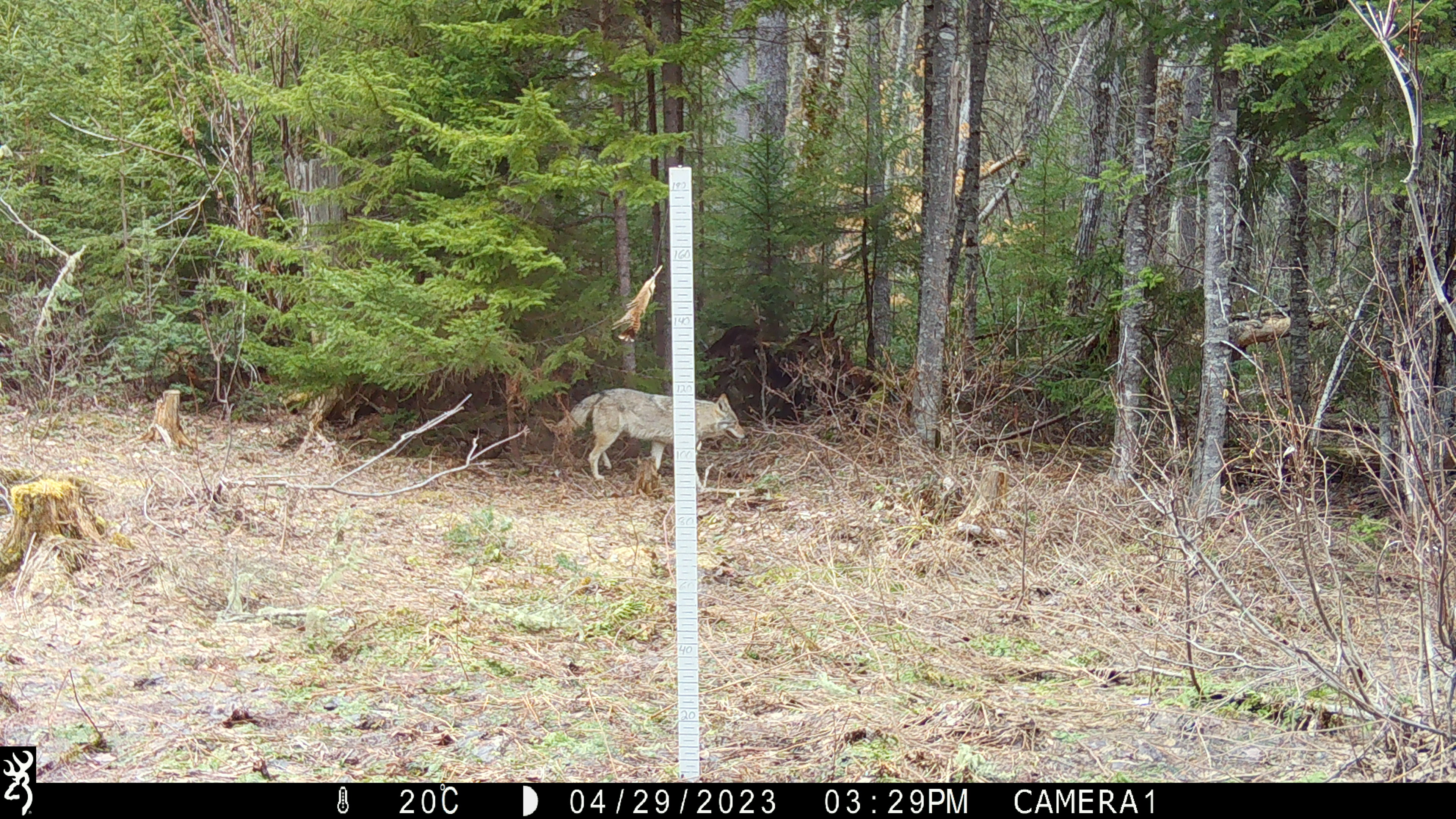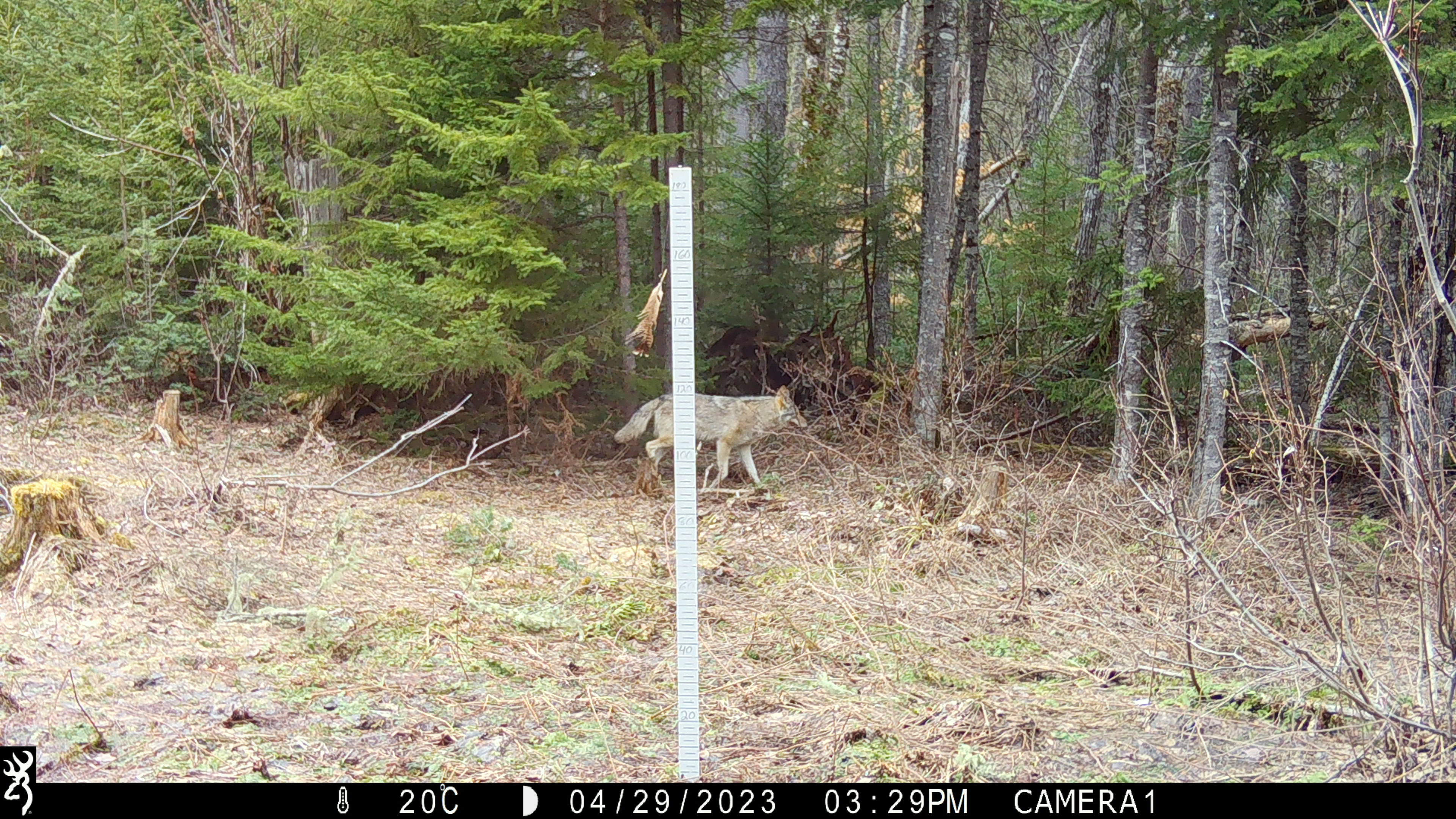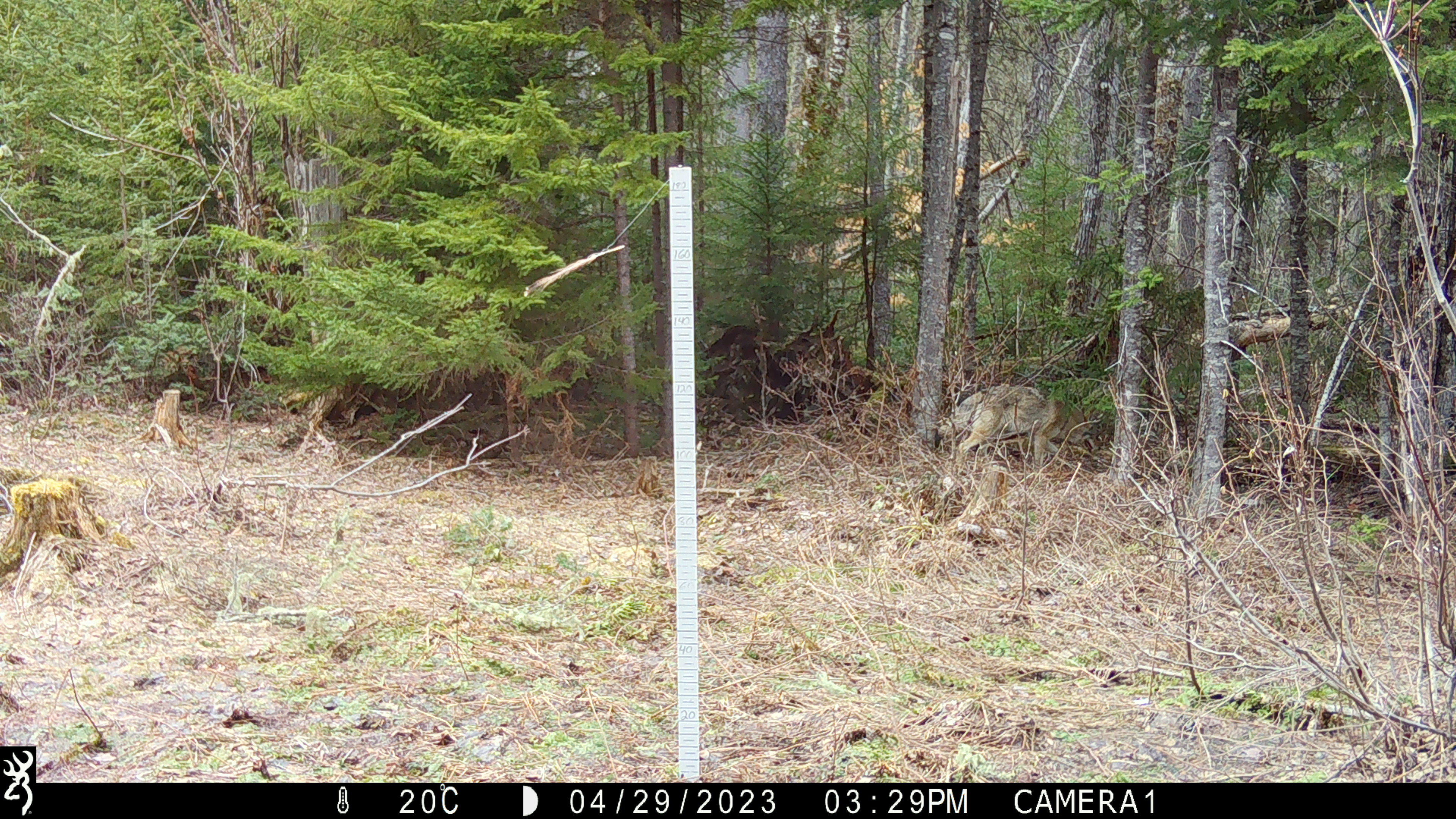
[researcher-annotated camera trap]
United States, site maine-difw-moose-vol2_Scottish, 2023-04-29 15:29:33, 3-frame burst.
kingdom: Animalia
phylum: Chordata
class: Mammalia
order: Carnivora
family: Canidae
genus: Canis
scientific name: Canis latrans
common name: coyote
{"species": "coyote (Canis latrans)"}